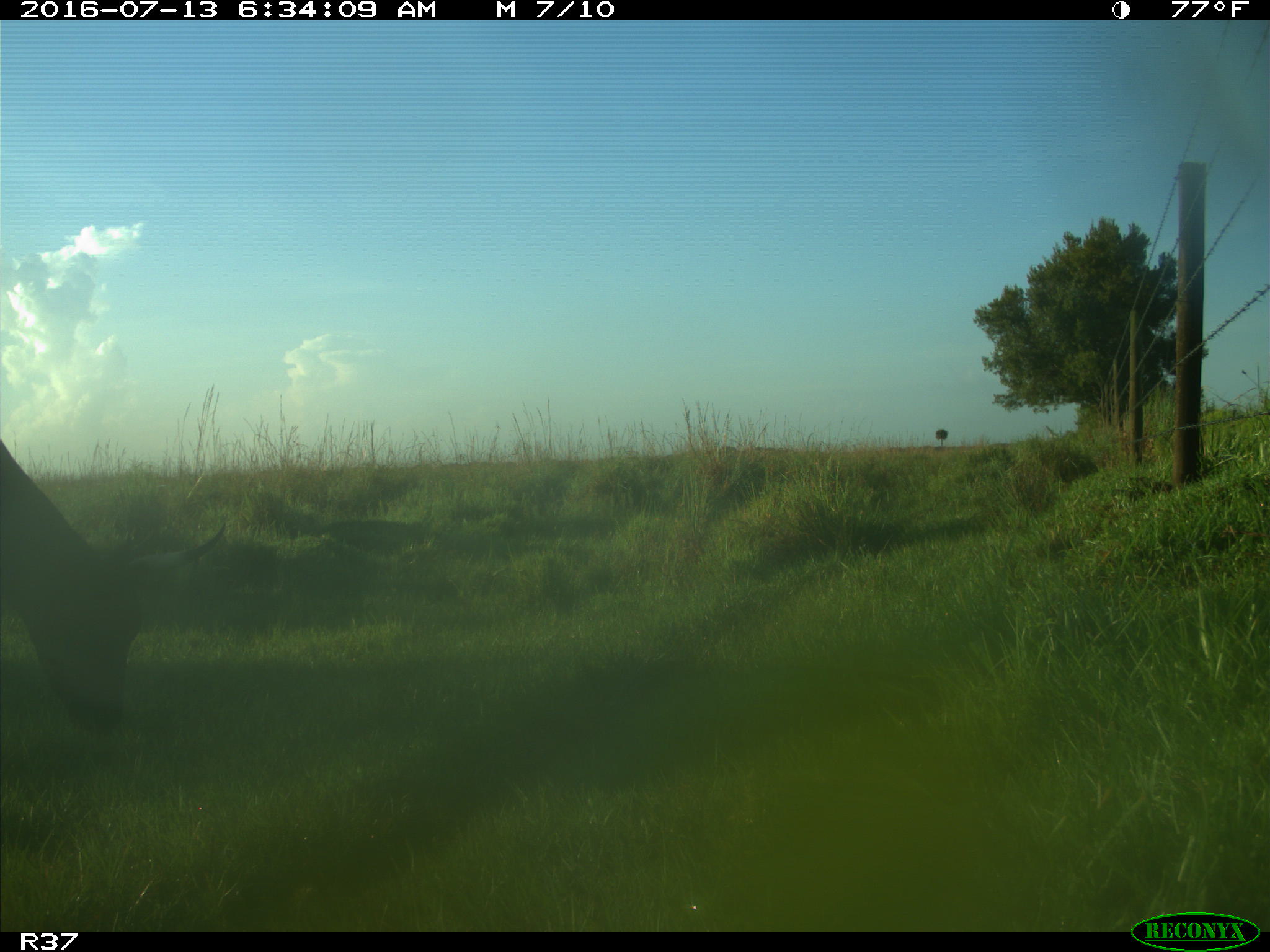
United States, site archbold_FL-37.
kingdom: Animalia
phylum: Chordata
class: Mammalia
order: Artiodactyla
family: Bovidae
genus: Bos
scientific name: Bos taurus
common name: domestic cow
Bos taurus (domestic cow).